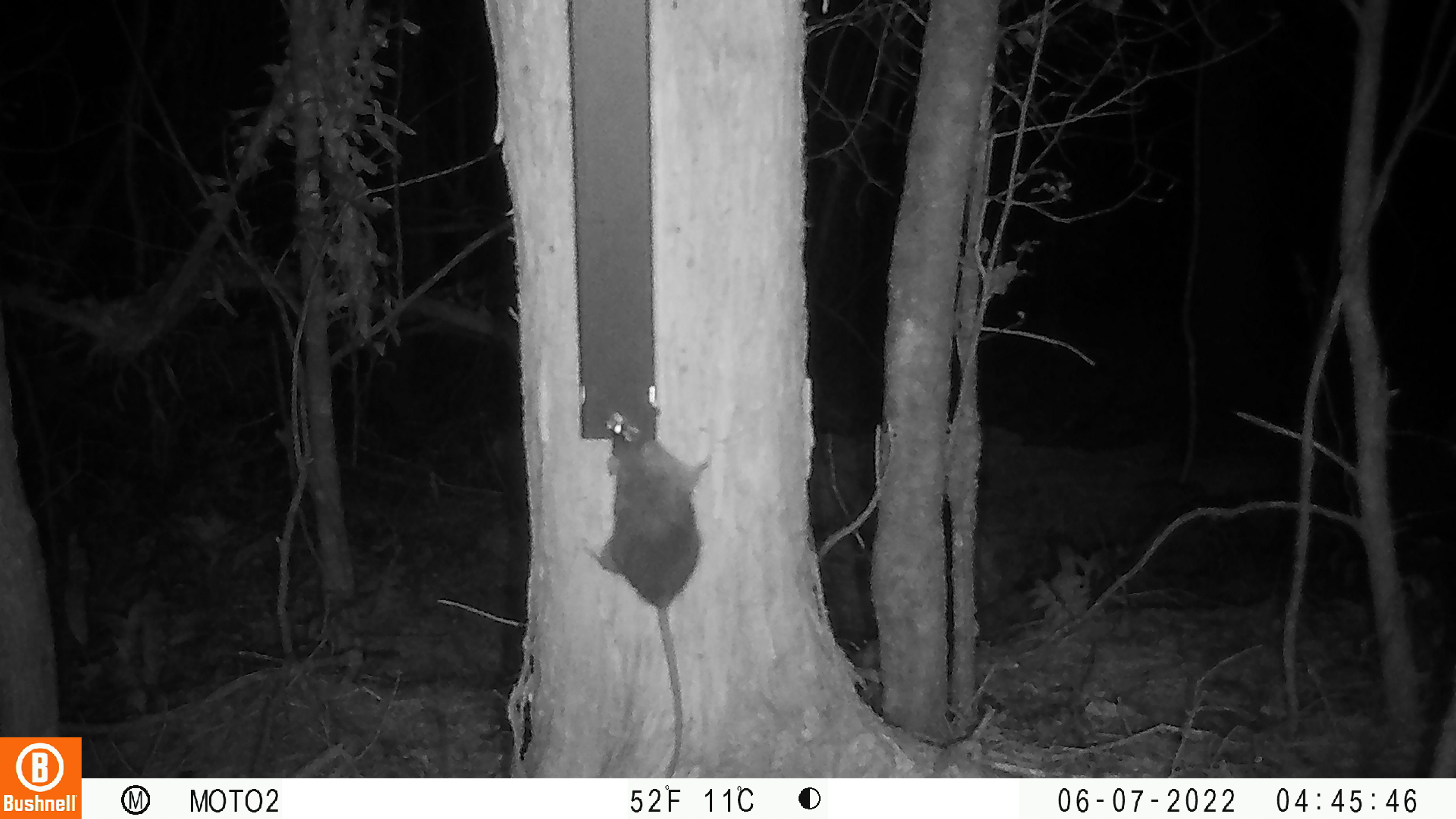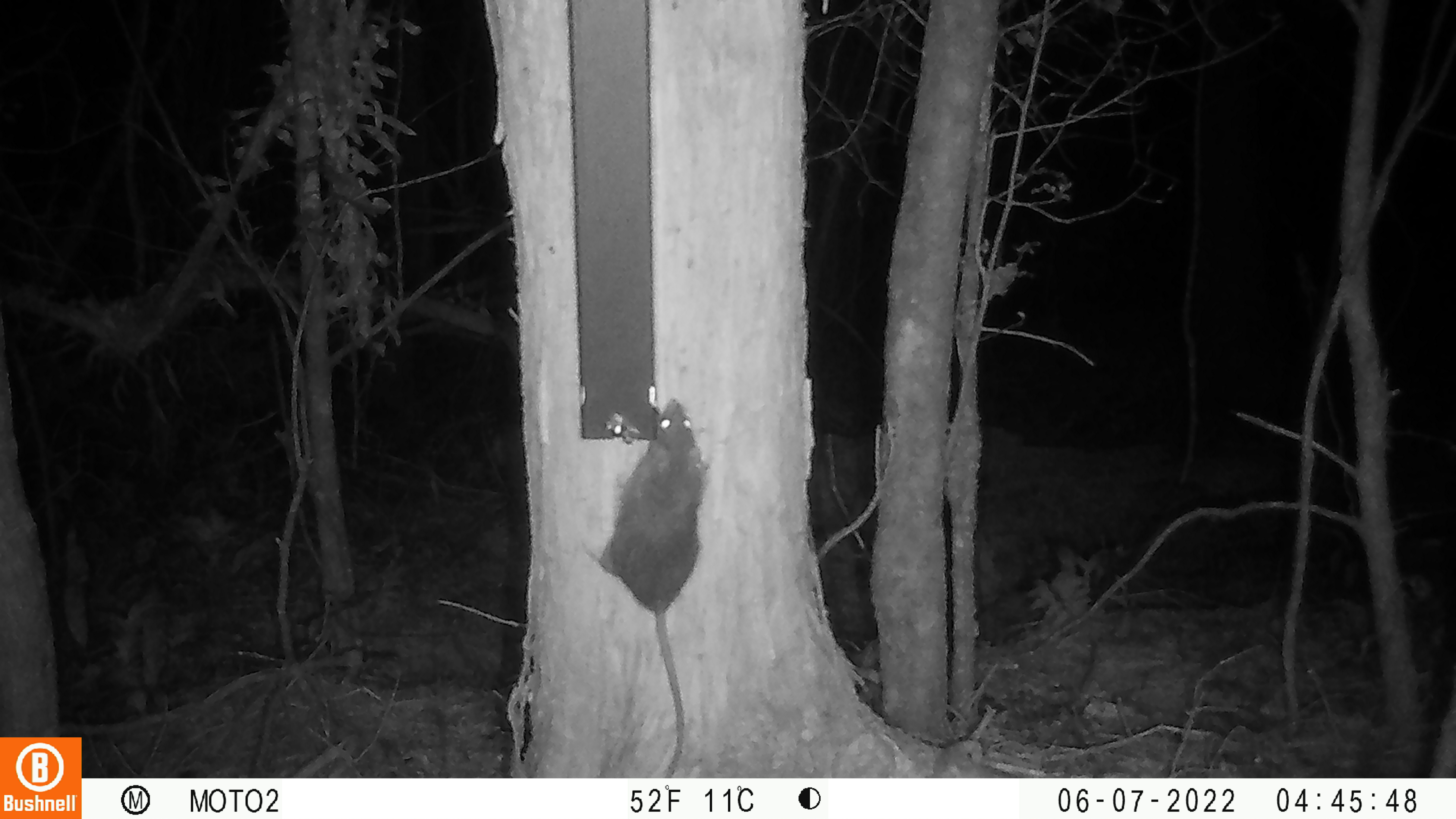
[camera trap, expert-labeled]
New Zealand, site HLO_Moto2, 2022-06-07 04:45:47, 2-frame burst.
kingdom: Animalia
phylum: Chordata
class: Mammalia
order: Rodentia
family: Muridae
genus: Rattus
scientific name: Rattus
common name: rat